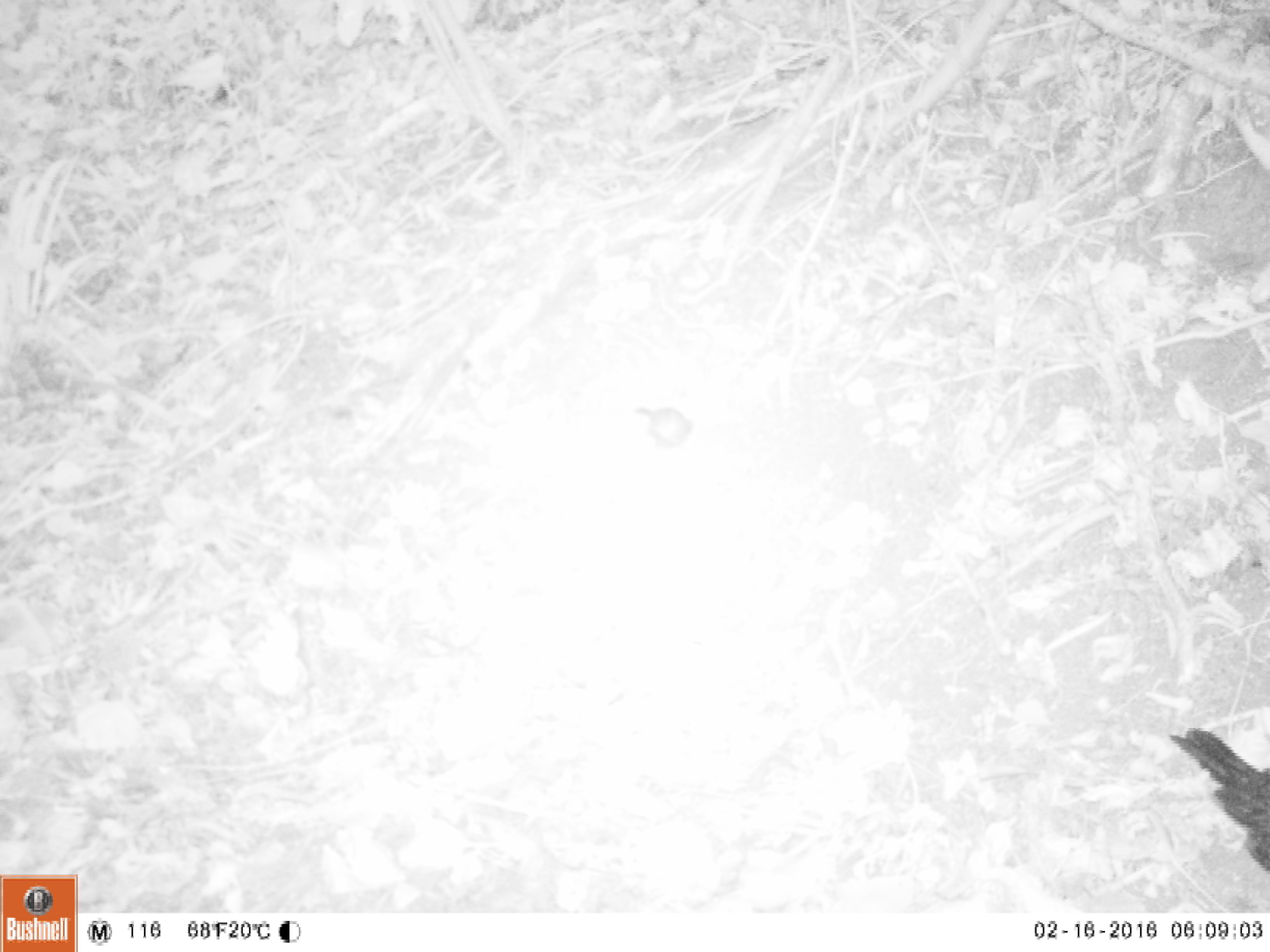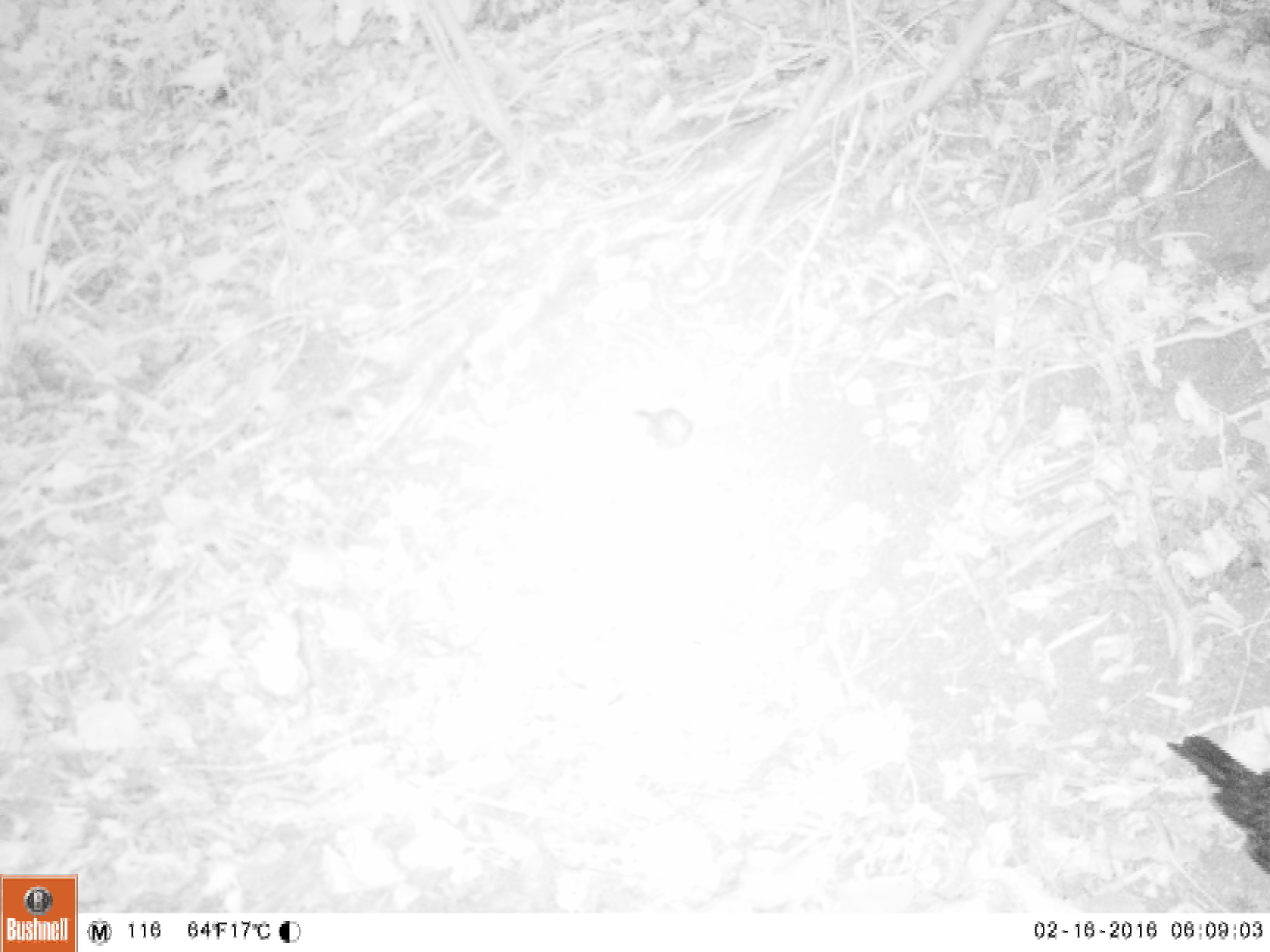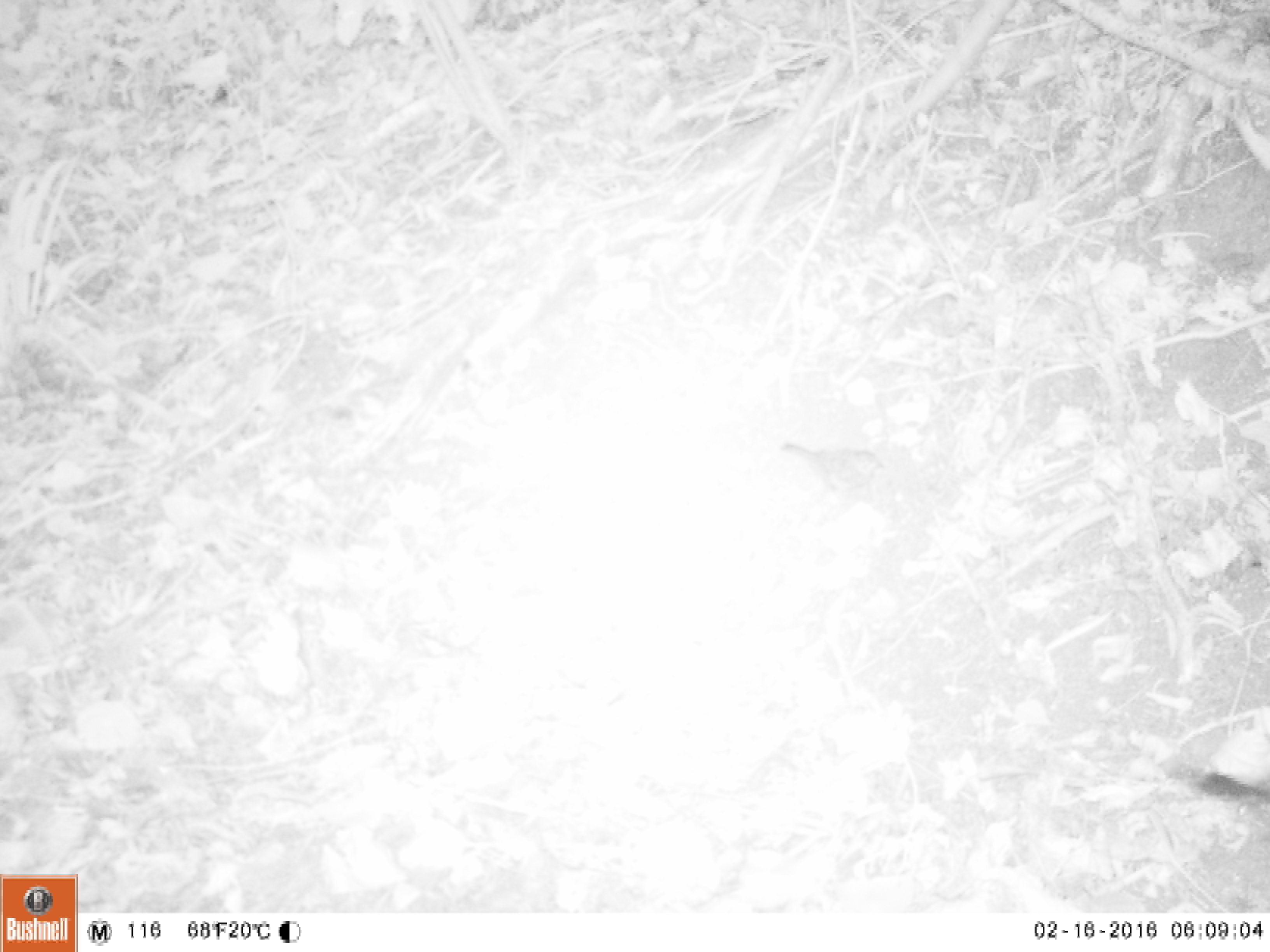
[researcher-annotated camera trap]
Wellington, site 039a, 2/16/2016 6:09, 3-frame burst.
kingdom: Animalia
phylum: Chordata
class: Aves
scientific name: Aves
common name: bird